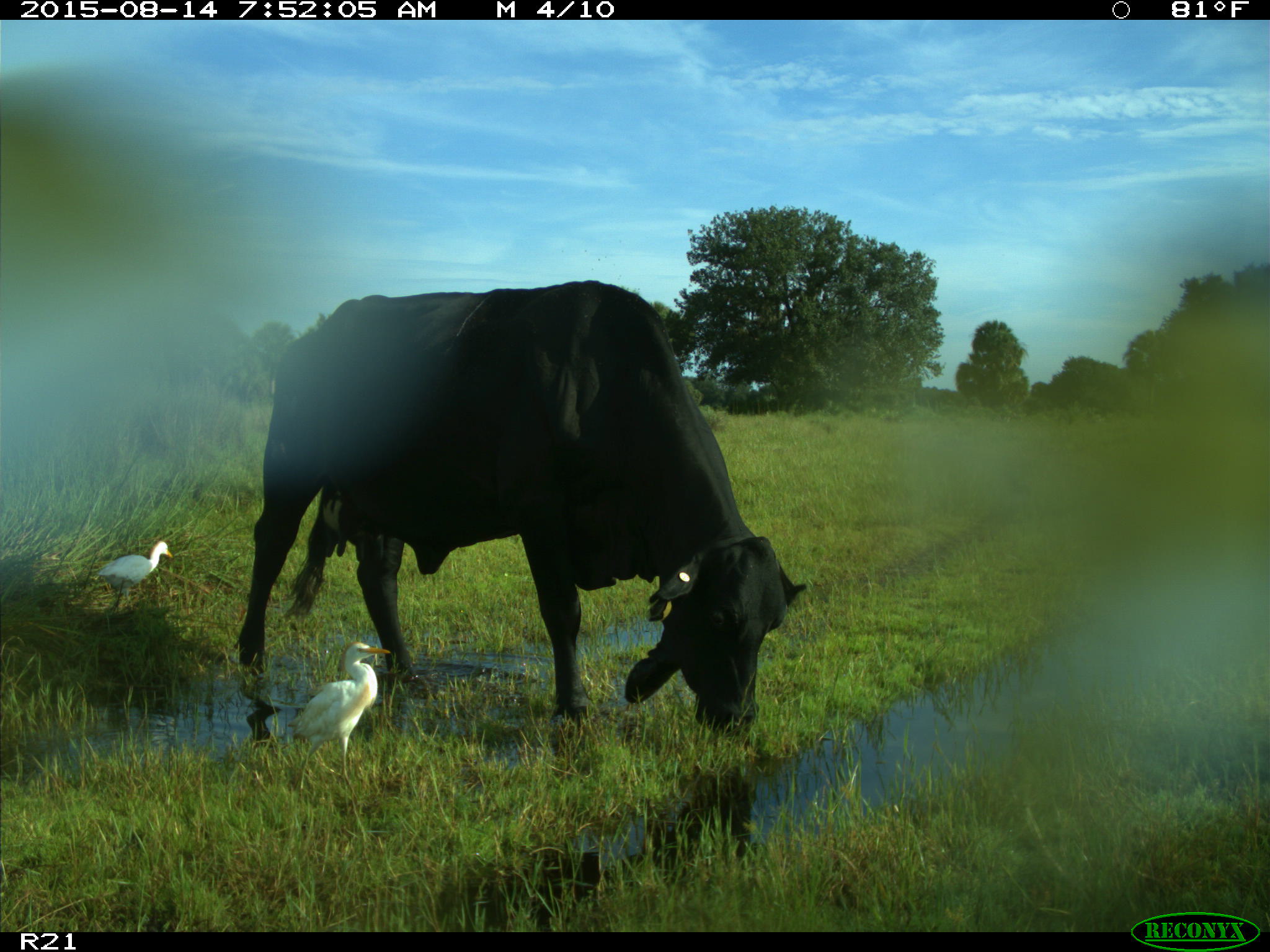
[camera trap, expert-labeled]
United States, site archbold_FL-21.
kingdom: Animalia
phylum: Chordata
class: Mammalia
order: Artiodactyla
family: Bovidae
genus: Bos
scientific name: Bos taurus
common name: domestic cow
Bos taurus (domestic cow).